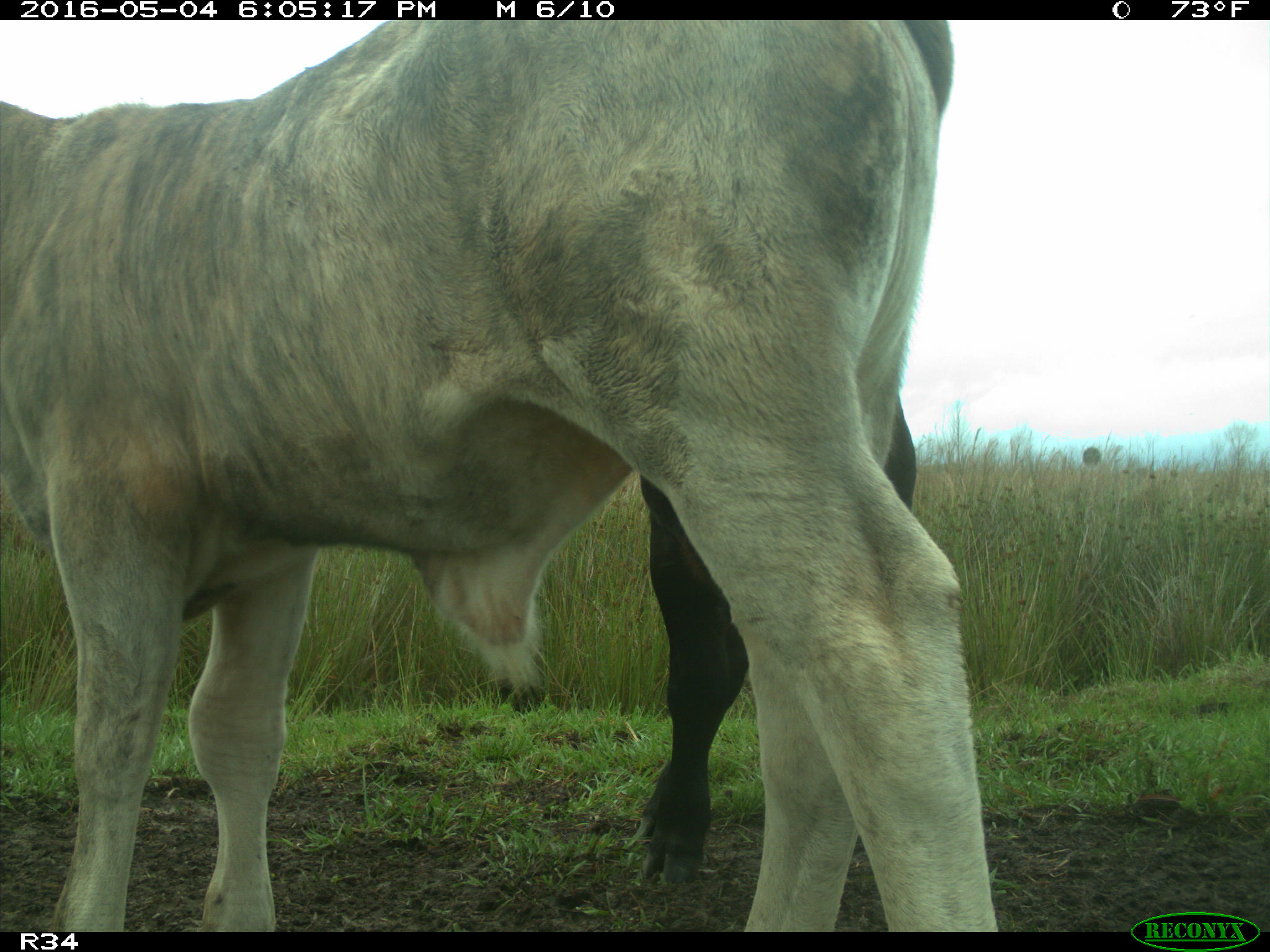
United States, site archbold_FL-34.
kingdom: Animalia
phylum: Chordata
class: Mammalia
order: Artiodactyla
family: Bovidae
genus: Bos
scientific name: Bos taurus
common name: domestic cow